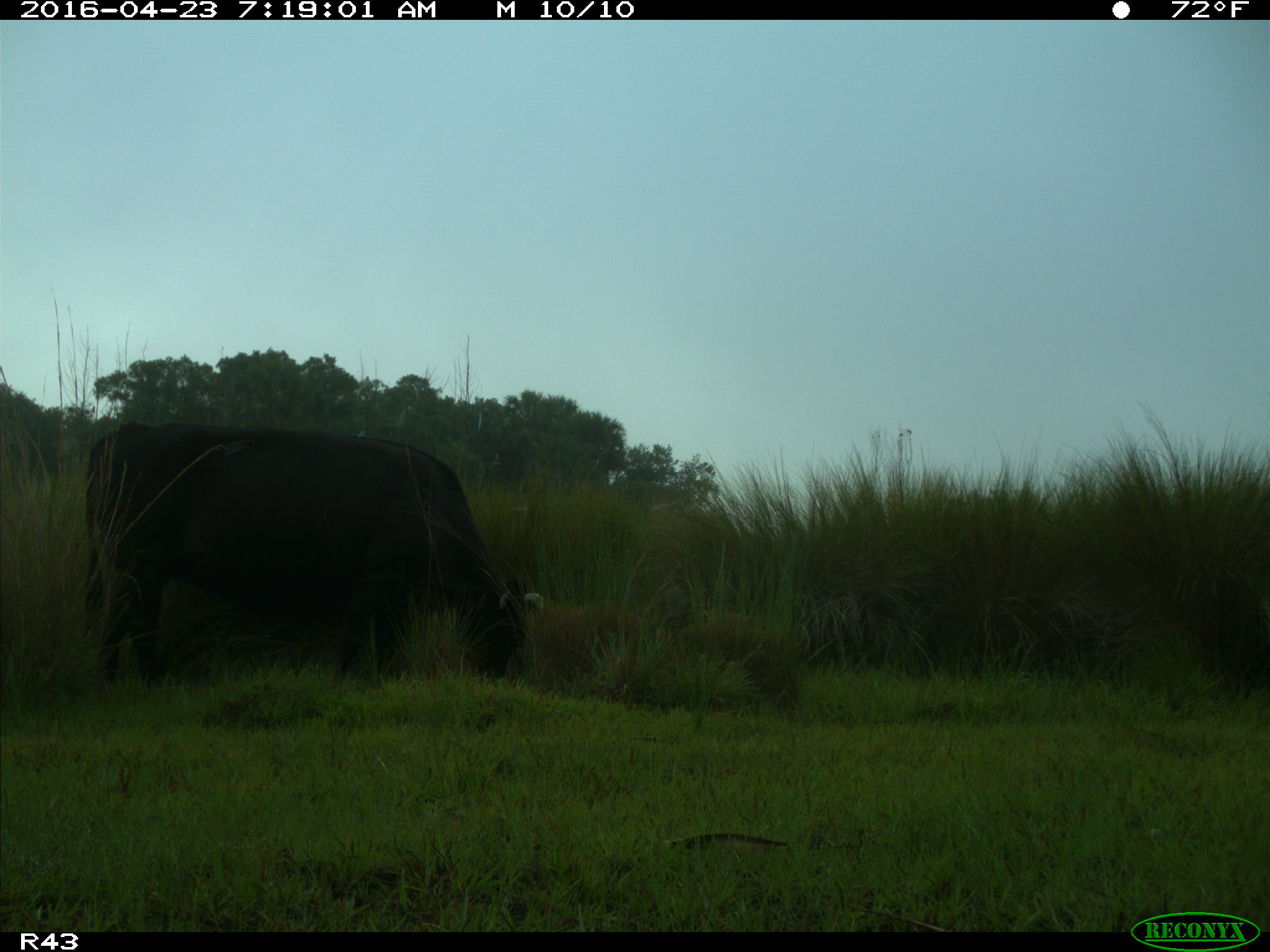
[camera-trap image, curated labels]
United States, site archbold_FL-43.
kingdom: Animalia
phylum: Chordata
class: Mammalia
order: Artiodactyla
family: Bovidae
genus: Bos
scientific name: Bos taurus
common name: domestic cow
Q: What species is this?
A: Bos taurus (domestic cow).